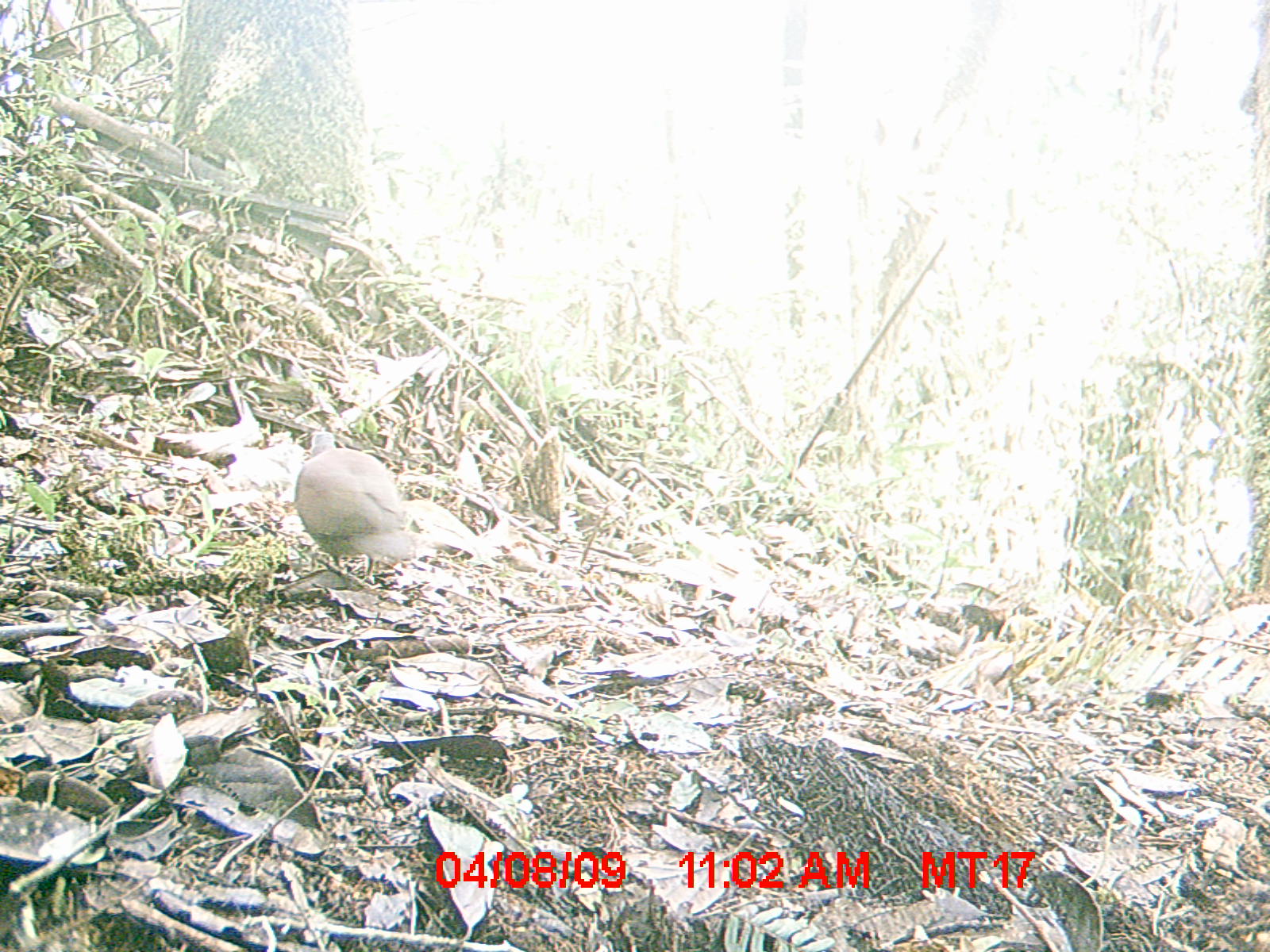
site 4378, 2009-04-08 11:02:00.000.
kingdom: Animalia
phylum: Chordata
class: Aves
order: Columbiformes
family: Columbidae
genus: Streptopelia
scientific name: Streptopelia picturata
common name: madagascar turtle-dove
Streptopelia picturata (madagascar turtle-dove), count 1.